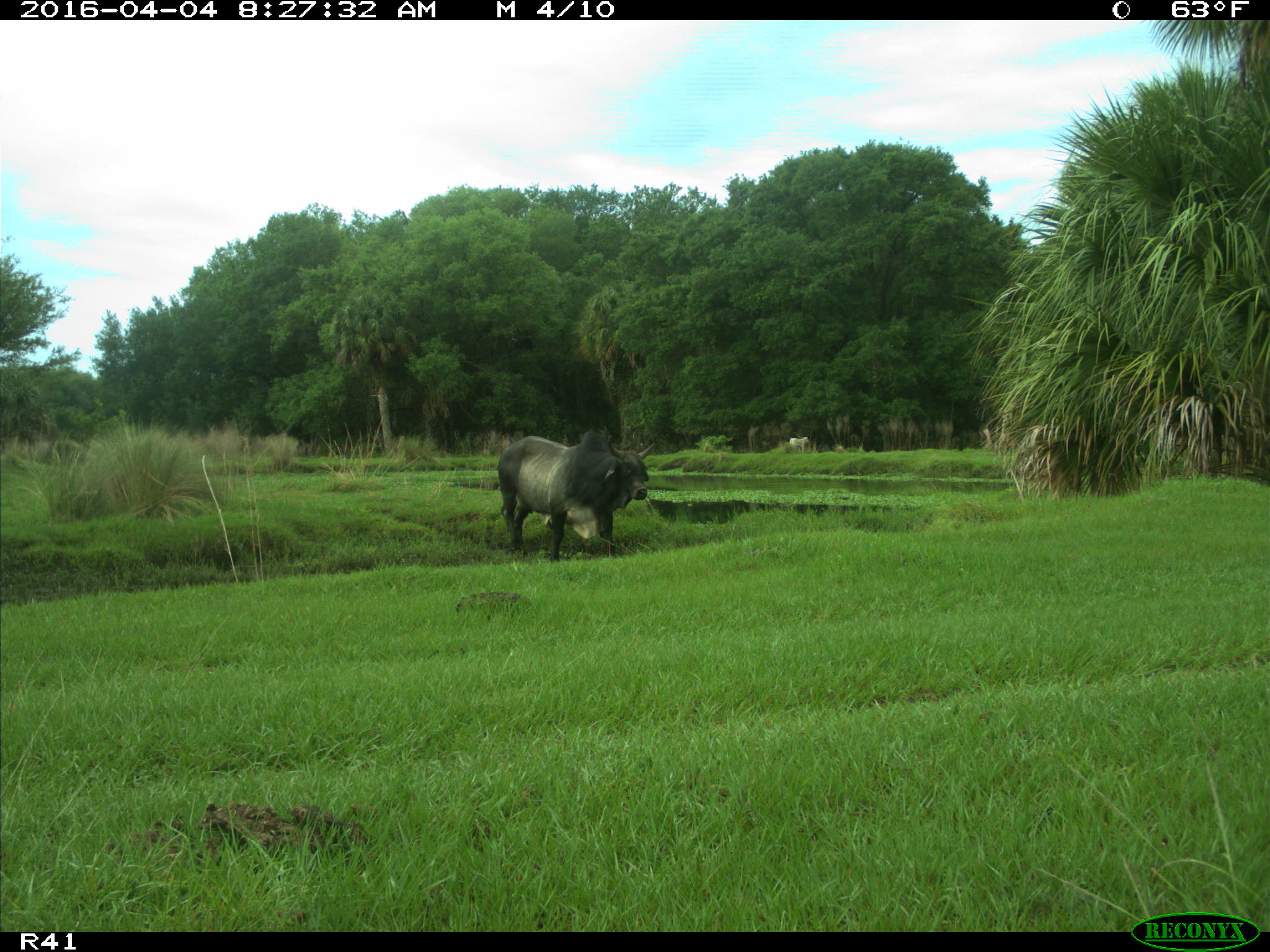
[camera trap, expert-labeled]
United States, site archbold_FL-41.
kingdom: Animalia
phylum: Chordata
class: Mammalia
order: Artiodactyla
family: Bovidae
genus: Bos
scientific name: Bos taurus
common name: domestic cow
Bos taurus (domestic cow).